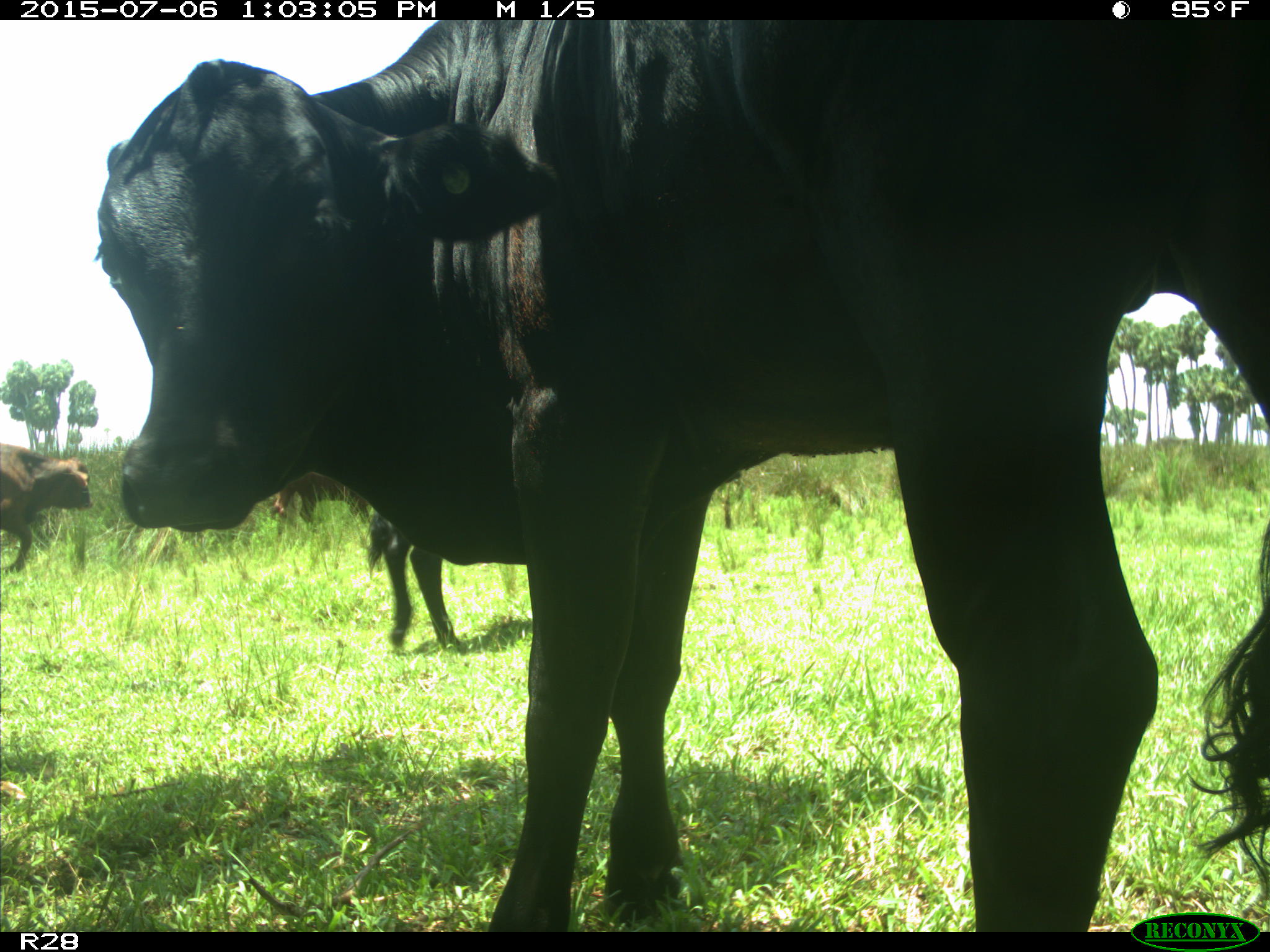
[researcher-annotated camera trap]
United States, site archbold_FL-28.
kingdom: Animalia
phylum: Chordata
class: Mammalia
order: Artiodactyla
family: Bovidae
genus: Bos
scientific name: Bos taurus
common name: domestic cow